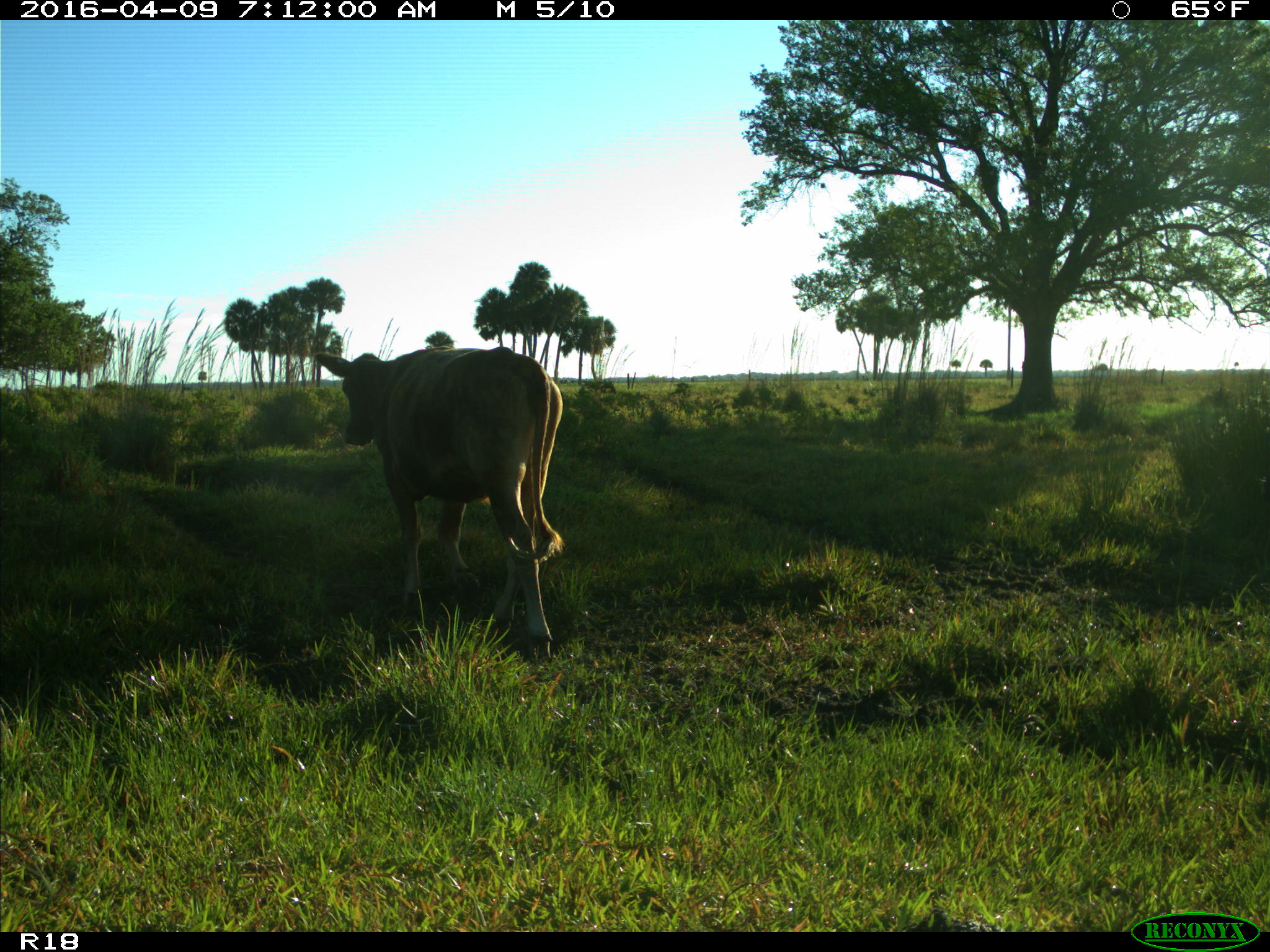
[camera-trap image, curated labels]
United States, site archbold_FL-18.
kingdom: Animalia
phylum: Chordata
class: Mammalia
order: Artiodactyla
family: Bovidae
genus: Bos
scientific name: Bos taurus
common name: domestic cow